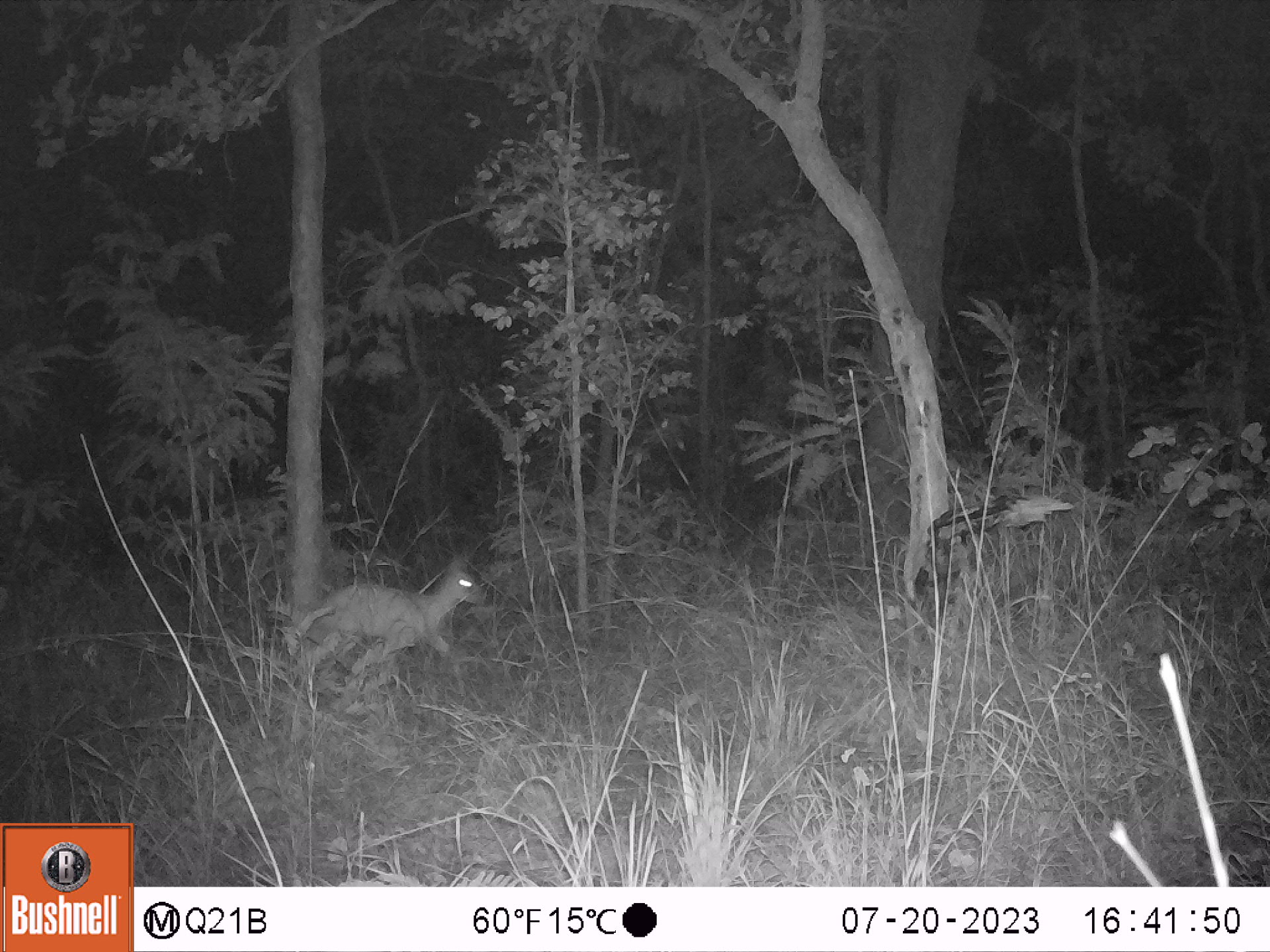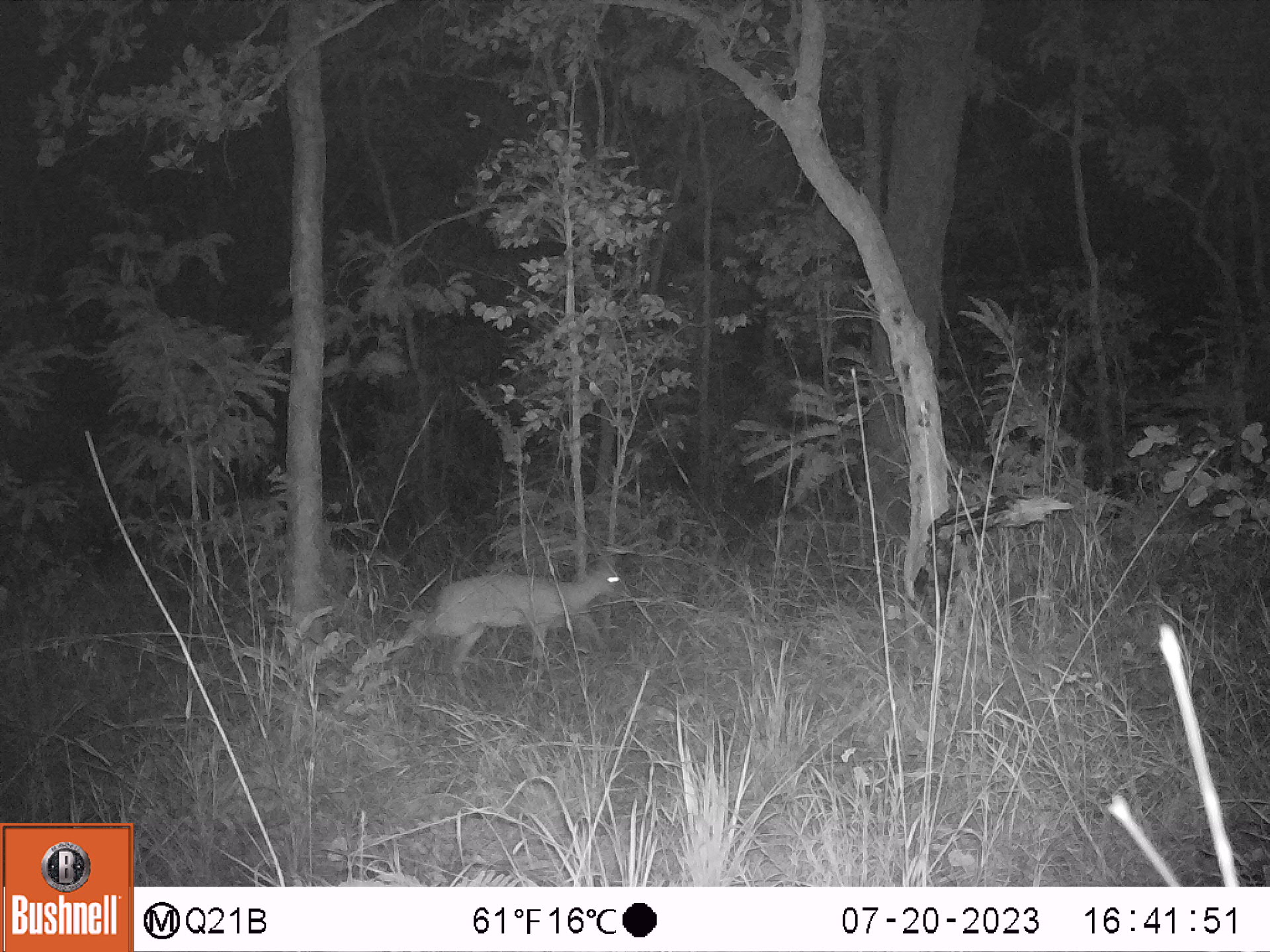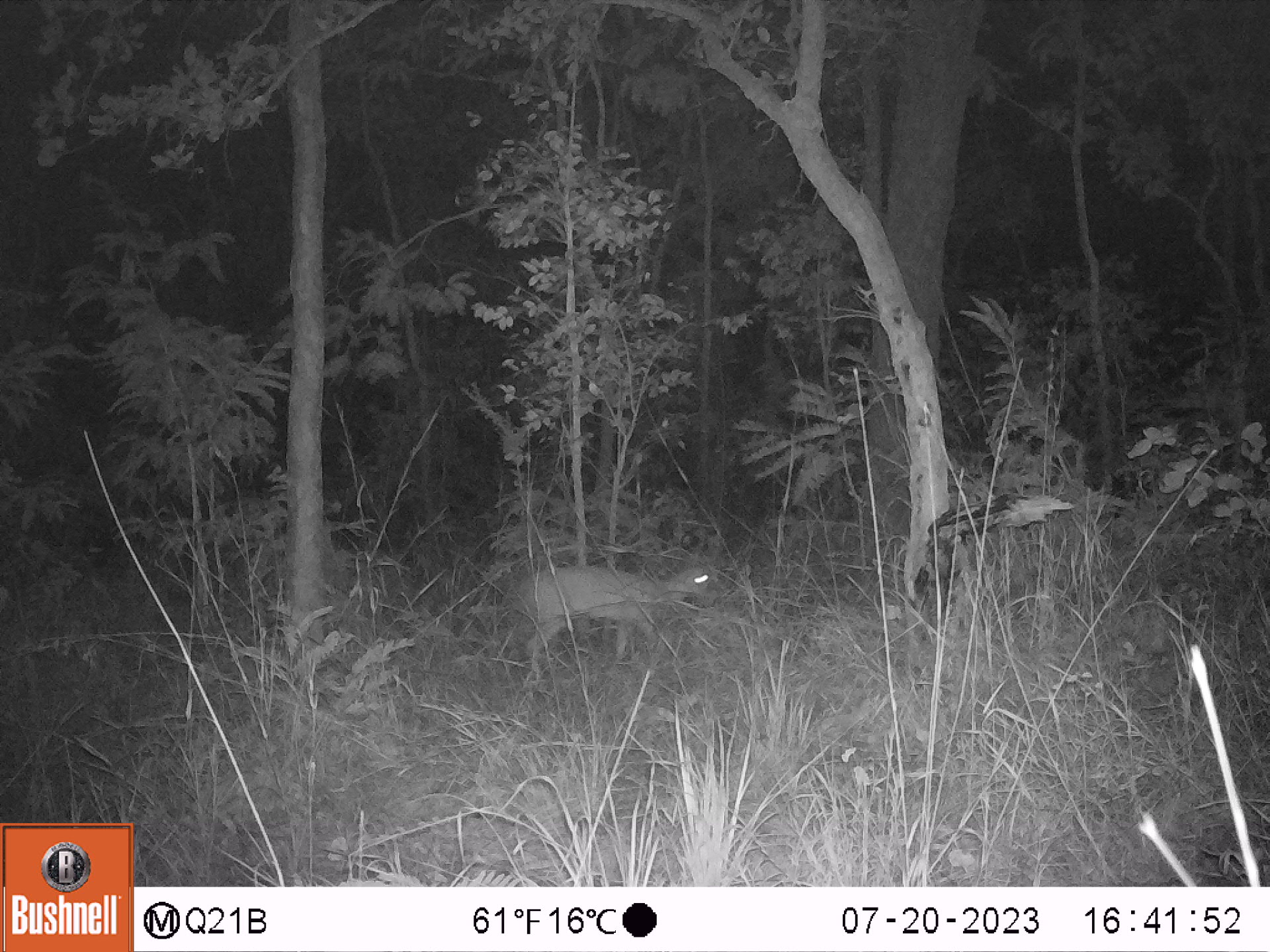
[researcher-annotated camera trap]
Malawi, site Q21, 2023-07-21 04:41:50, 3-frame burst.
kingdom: Animalia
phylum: Chordata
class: Mammalia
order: Artiodactyla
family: Bovidae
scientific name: Antilopinae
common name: small antelope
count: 1